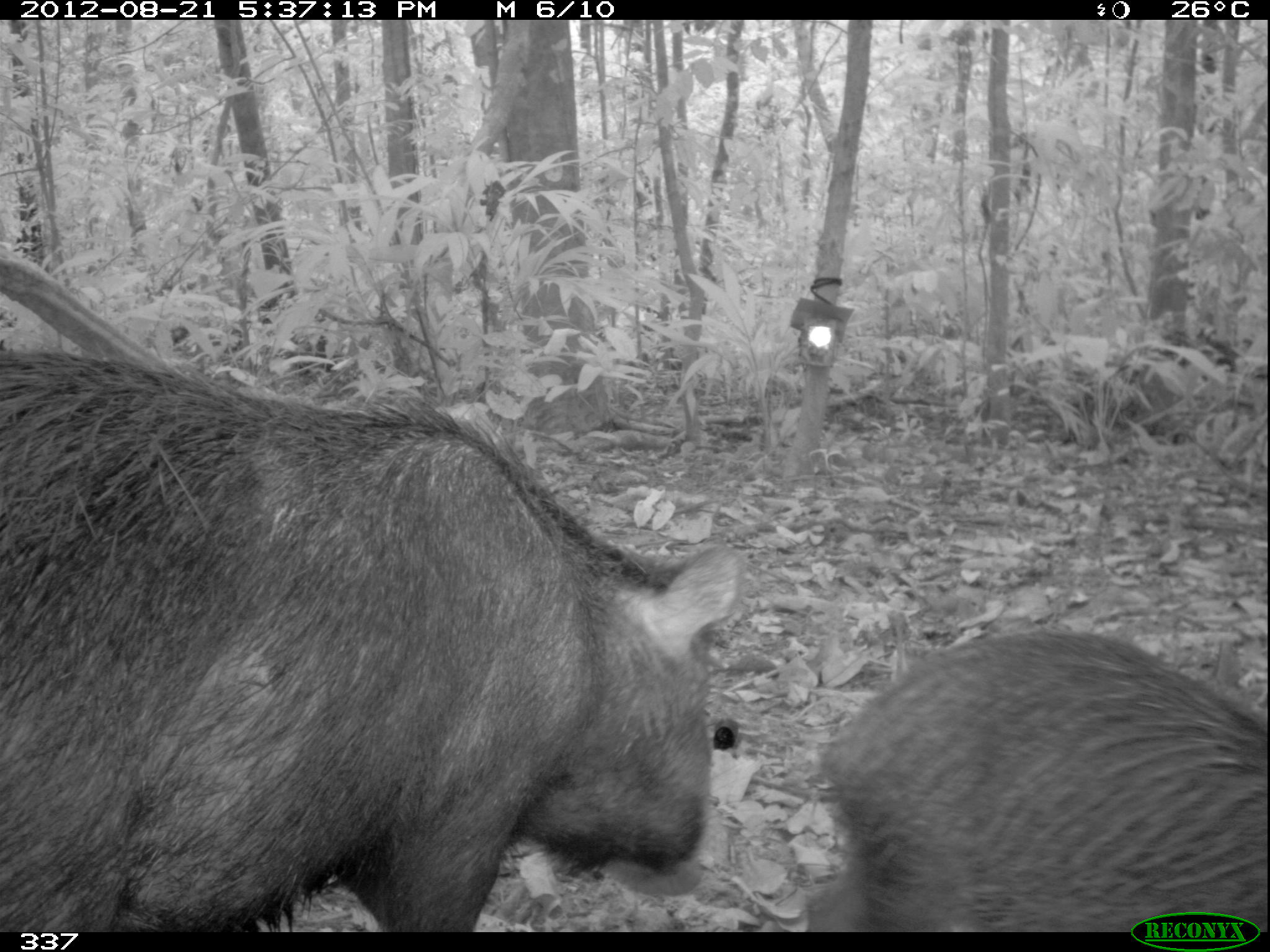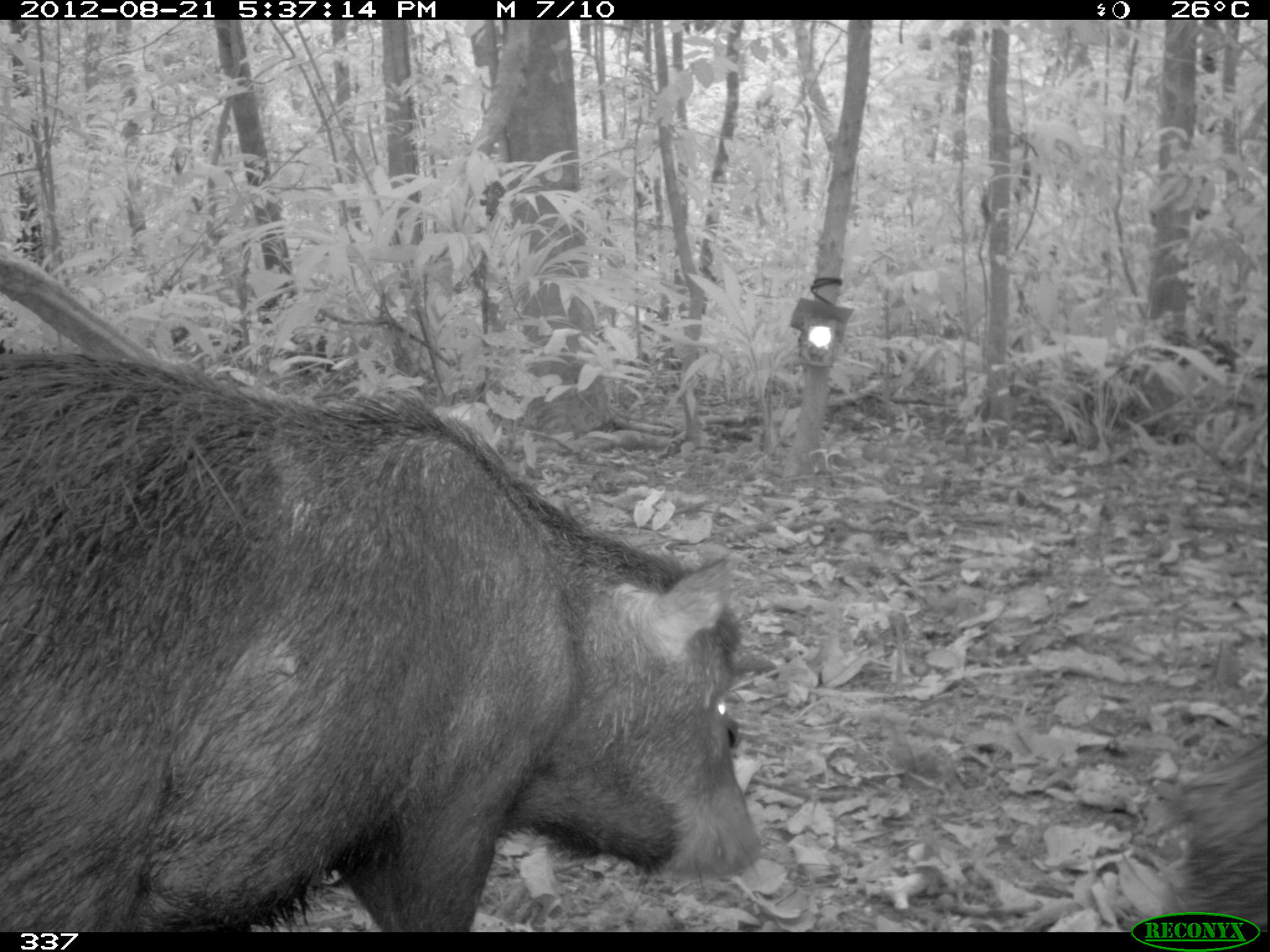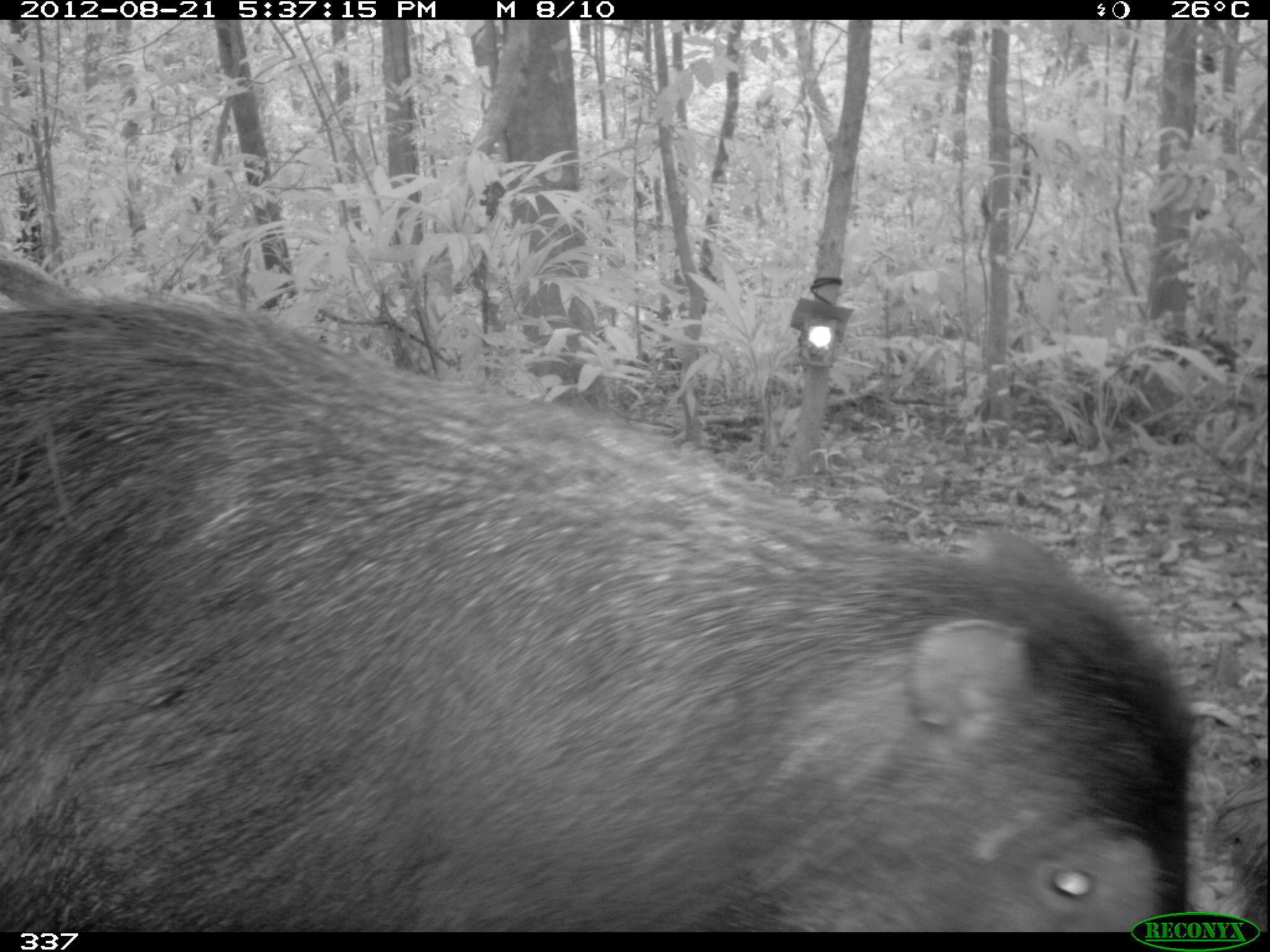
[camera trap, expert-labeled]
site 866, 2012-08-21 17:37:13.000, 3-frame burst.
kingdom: Animalia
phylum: Chordata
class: Mammalia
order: Artiodactyla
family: Tayassuidae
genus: Tayassu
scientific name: Tayassu pecari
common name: white-lipped peccary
Tayassu pecari (white-lipped peccary).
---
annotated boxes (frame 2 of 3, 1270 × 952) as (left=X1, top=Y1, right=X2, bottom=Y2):
tayassu pecari: (left=0, top=336, right=761, bottom=932); (left=1154, top=730, right=1267, bottom=932)